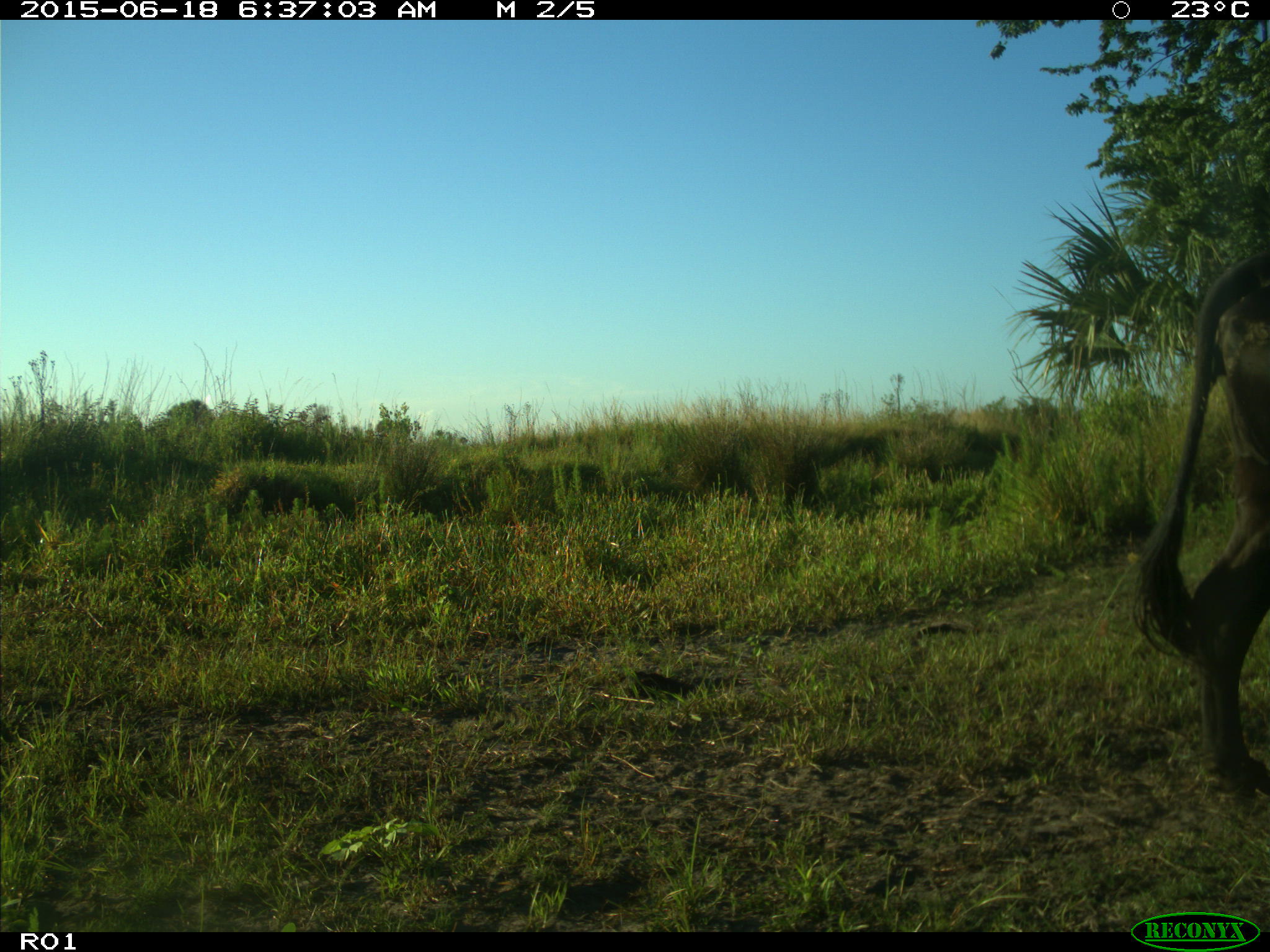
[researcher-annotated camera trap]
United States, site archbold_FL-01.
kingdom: Animalia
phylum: Chordata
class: Mammalia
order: Artiodactyla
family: Bovidae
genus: Bos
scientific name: Bos taurus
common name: domestic cow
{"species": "Bos taurus (domestic cow)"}